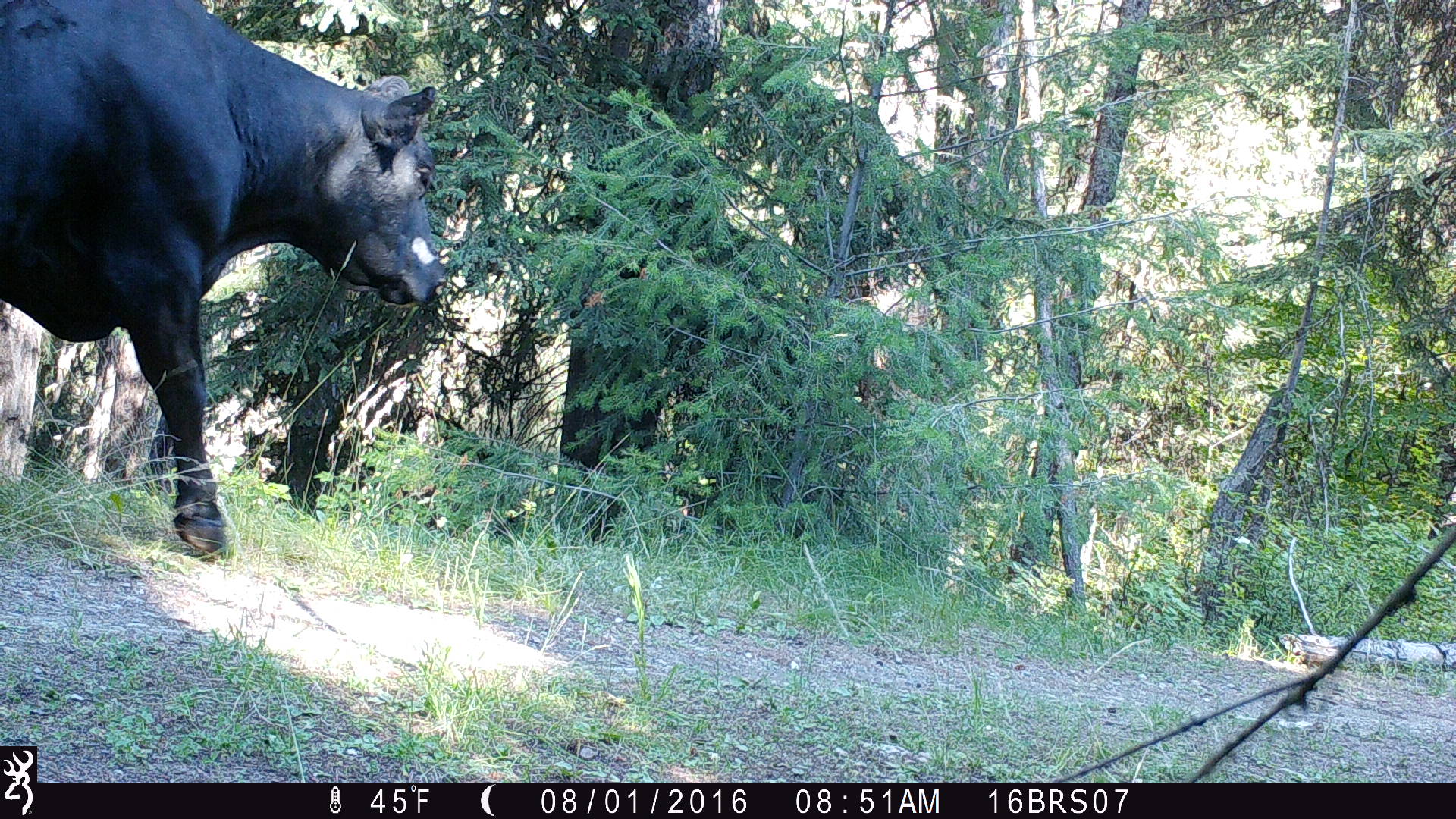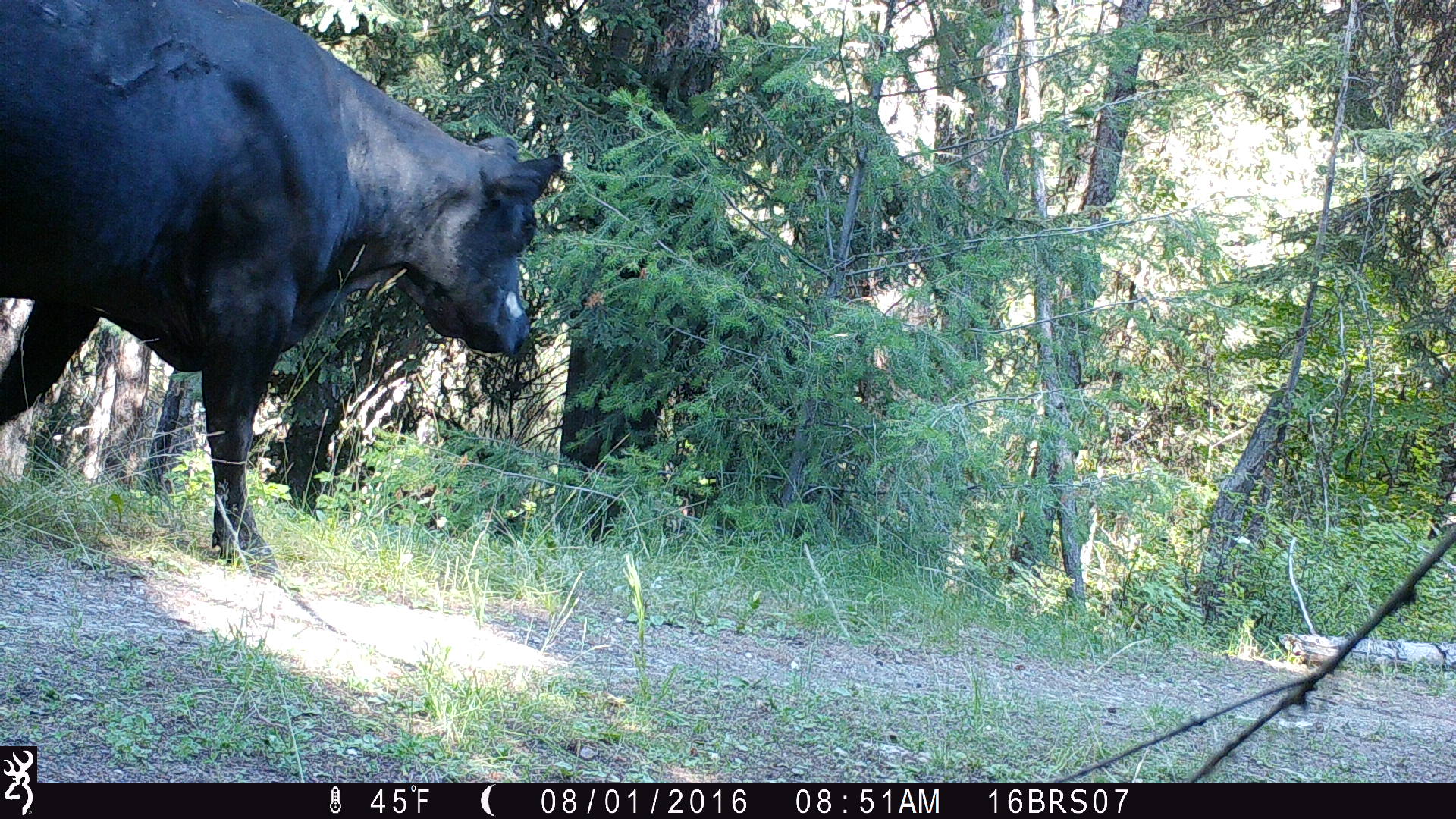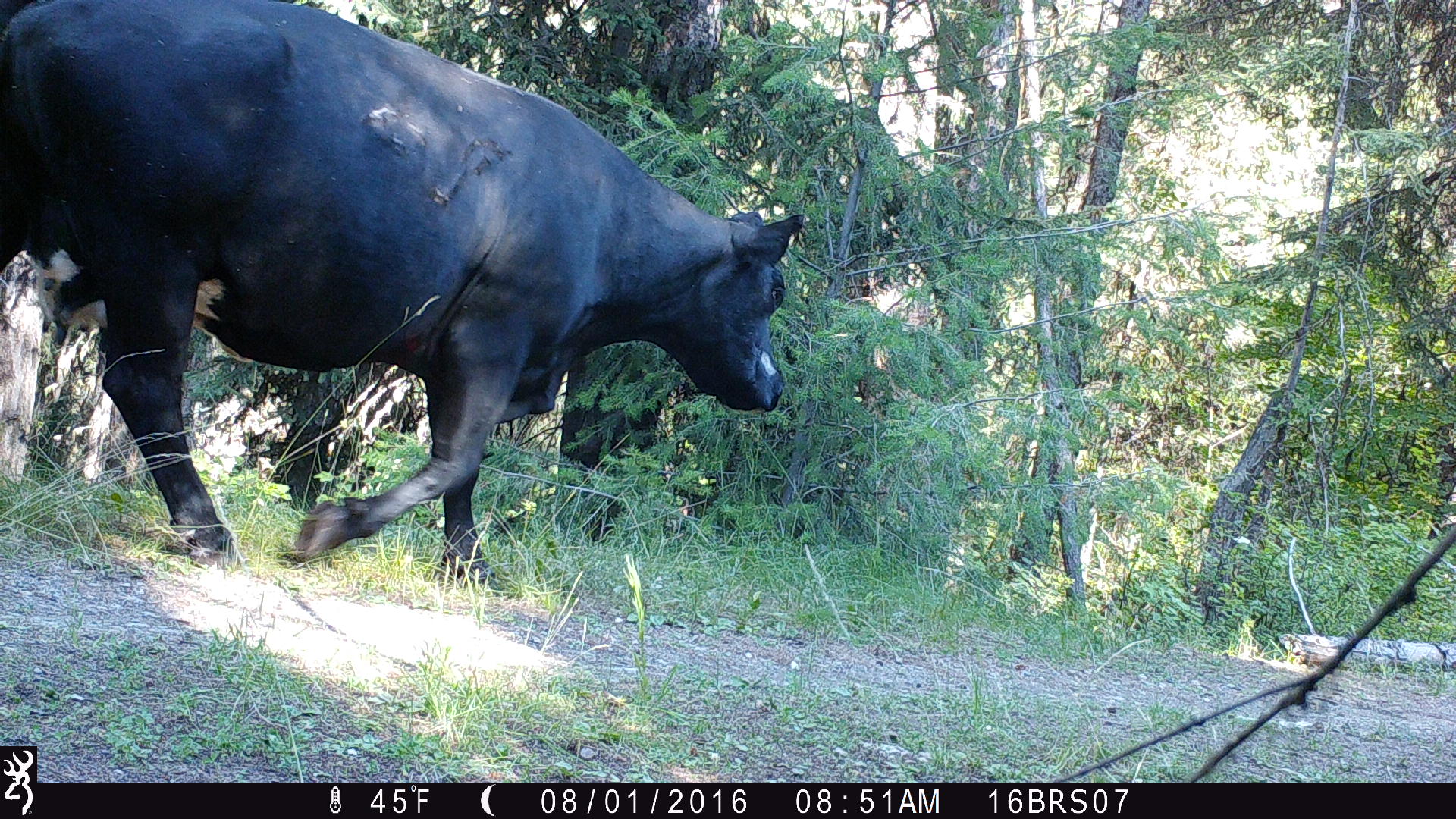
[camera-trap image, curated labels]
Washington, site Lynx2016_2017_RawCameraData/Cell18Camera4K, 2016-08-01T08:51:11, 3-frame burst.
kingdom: Animalia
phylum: Chordata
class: Mammalia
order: Artiodactyla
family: Bovidae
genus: Bos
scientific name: Bos taurus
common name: domestic cattle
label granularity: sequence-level